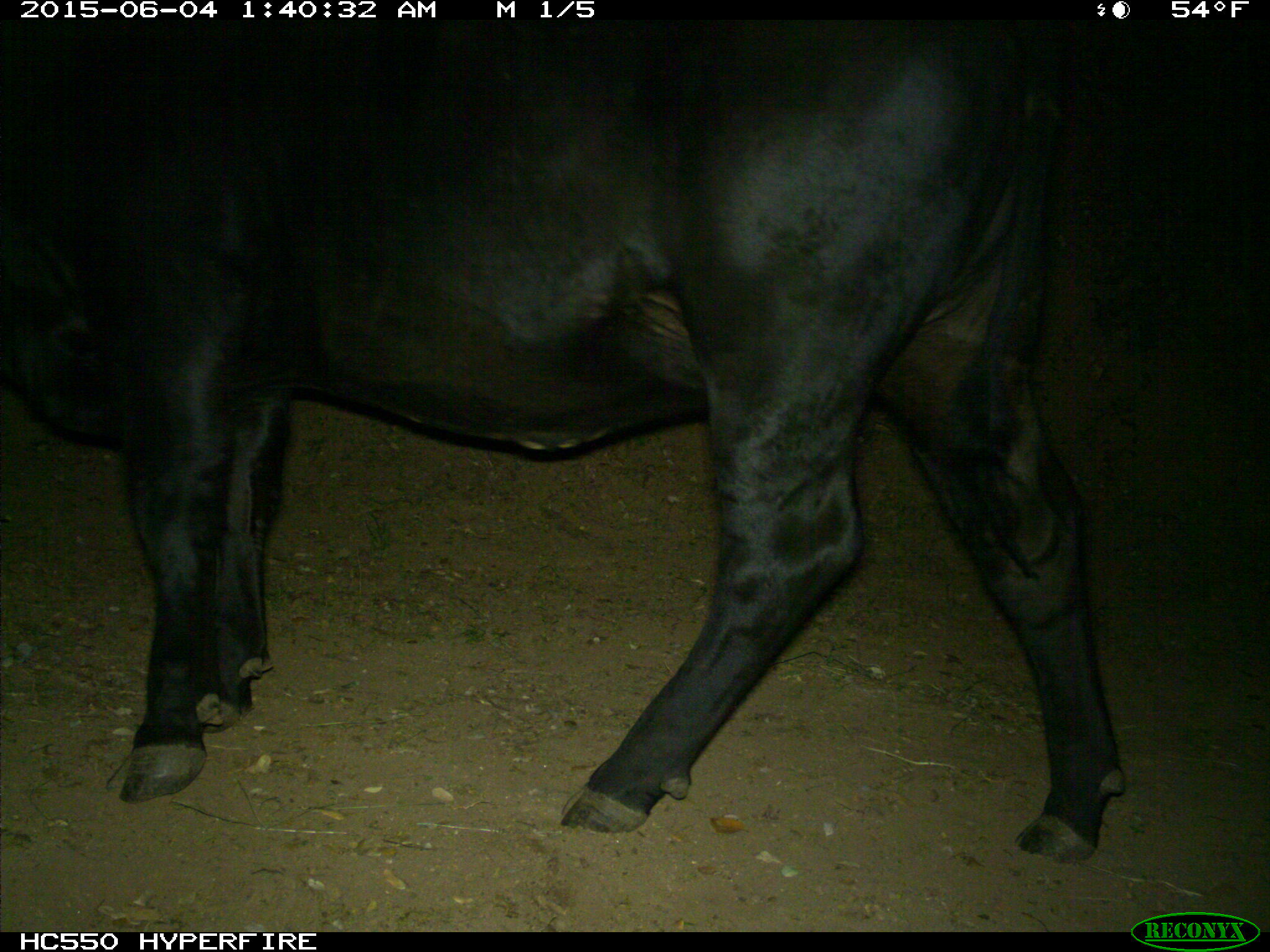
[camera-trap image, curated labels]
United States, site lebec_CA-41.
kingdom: Animalia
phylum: Chordata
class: Mammalia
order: Artiodactyla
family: Bovidae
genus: Bos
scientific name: Bos taurus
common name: domestic cow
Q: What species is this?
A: Bos taurus (domestic cow).